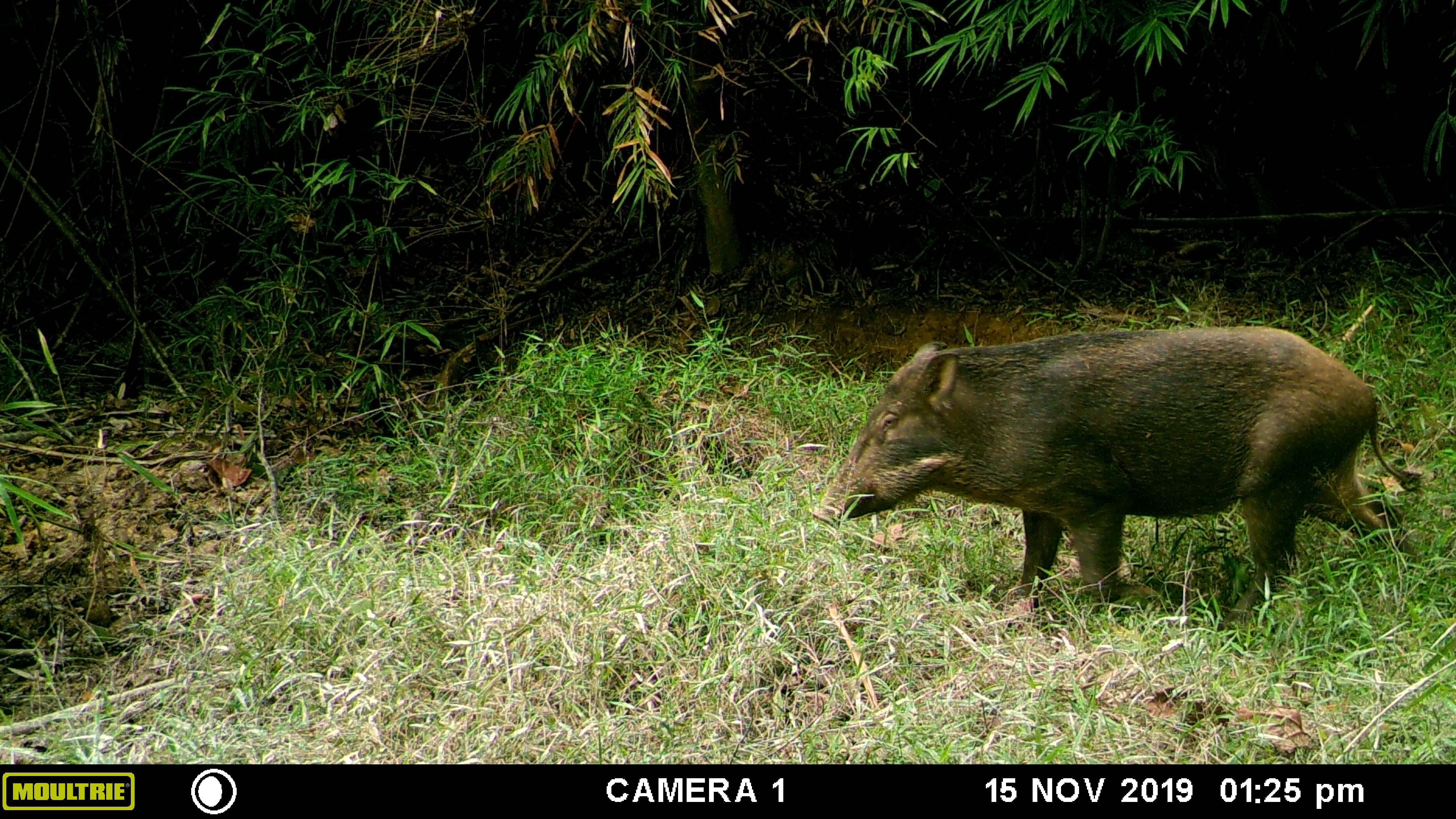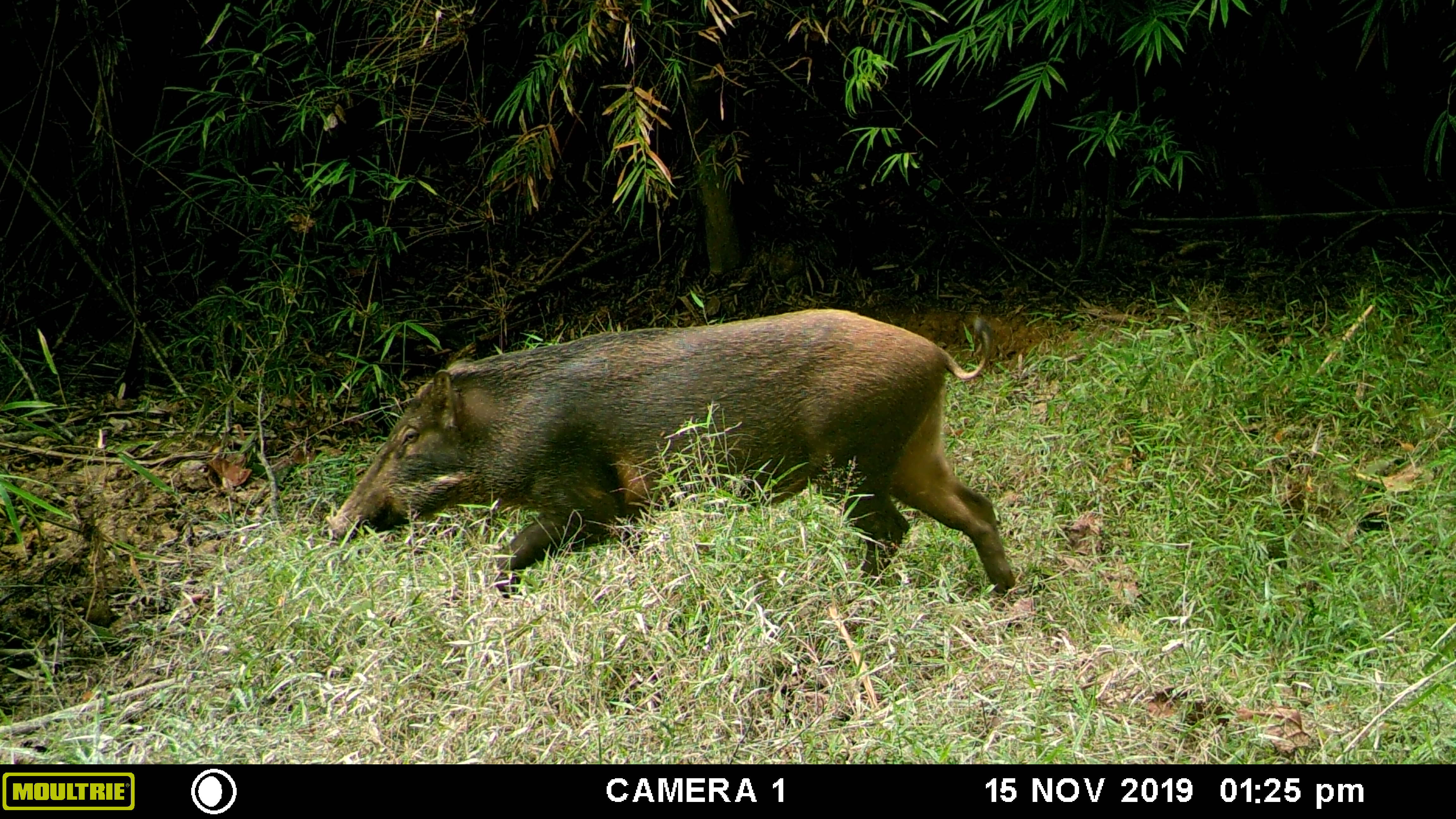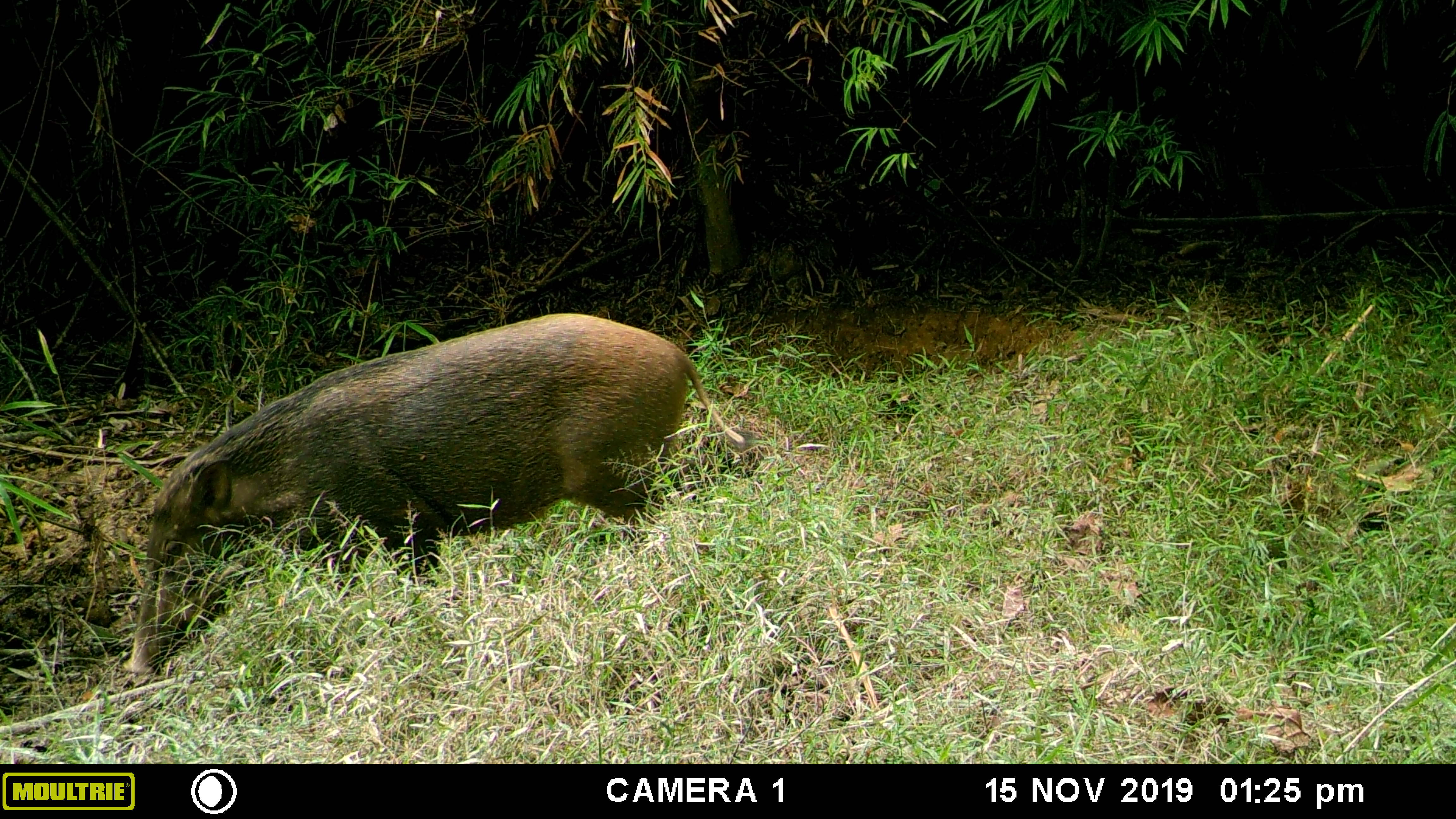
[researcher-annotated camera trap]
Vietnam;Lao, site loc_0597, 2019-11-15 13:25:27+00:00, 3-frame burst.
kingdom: Animalia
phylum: Chordata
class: Mammalia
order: Artiodactyla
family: Suidae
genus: Sus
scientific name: Sus scrofa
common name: eurasian wild pig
Eurasian wild pig (Sus scrofa). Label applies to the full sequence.